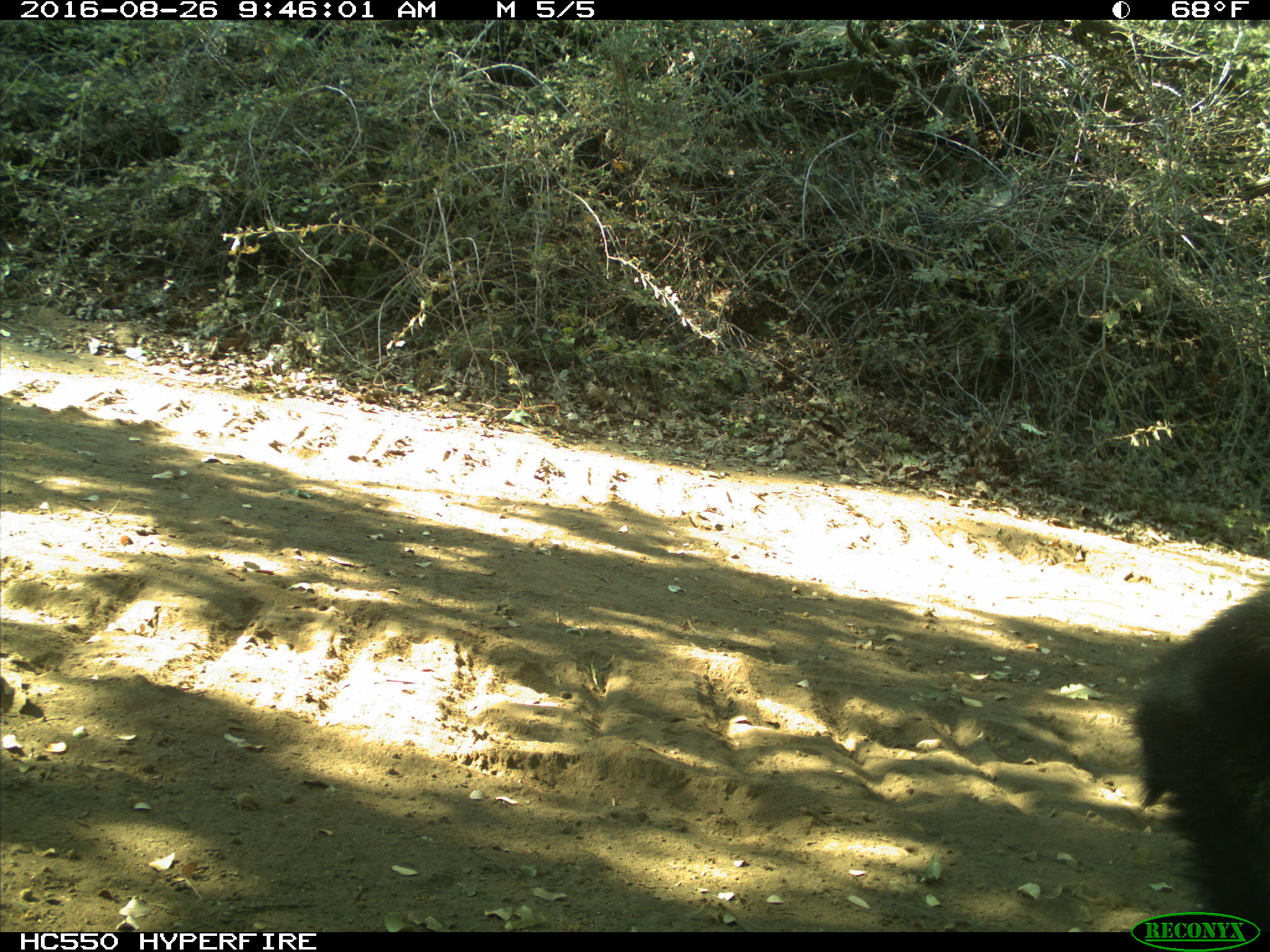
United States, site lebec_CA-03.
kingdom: Animalia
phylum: Chordata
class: Mammalia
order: Carnivora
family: Ursidae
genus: Ursus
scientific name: Ursus americanus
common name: american black bear